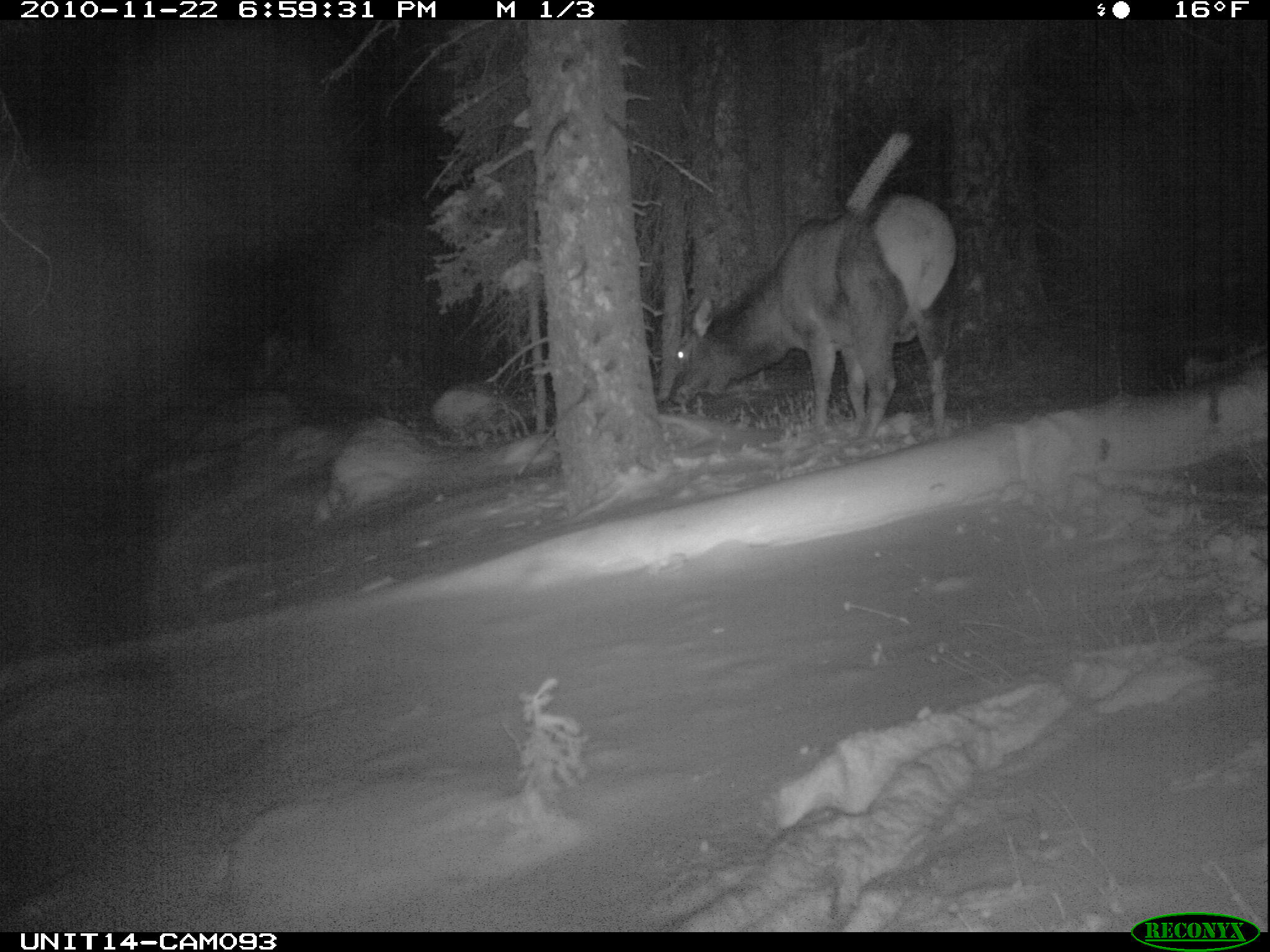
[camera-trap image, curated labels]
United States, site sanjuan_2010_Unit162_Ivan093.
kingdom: Animalia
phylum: Chordata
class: Mammalia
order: Artiodactyla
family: Cervidae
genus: Cervus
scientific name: Cervus elaphus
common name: red deer